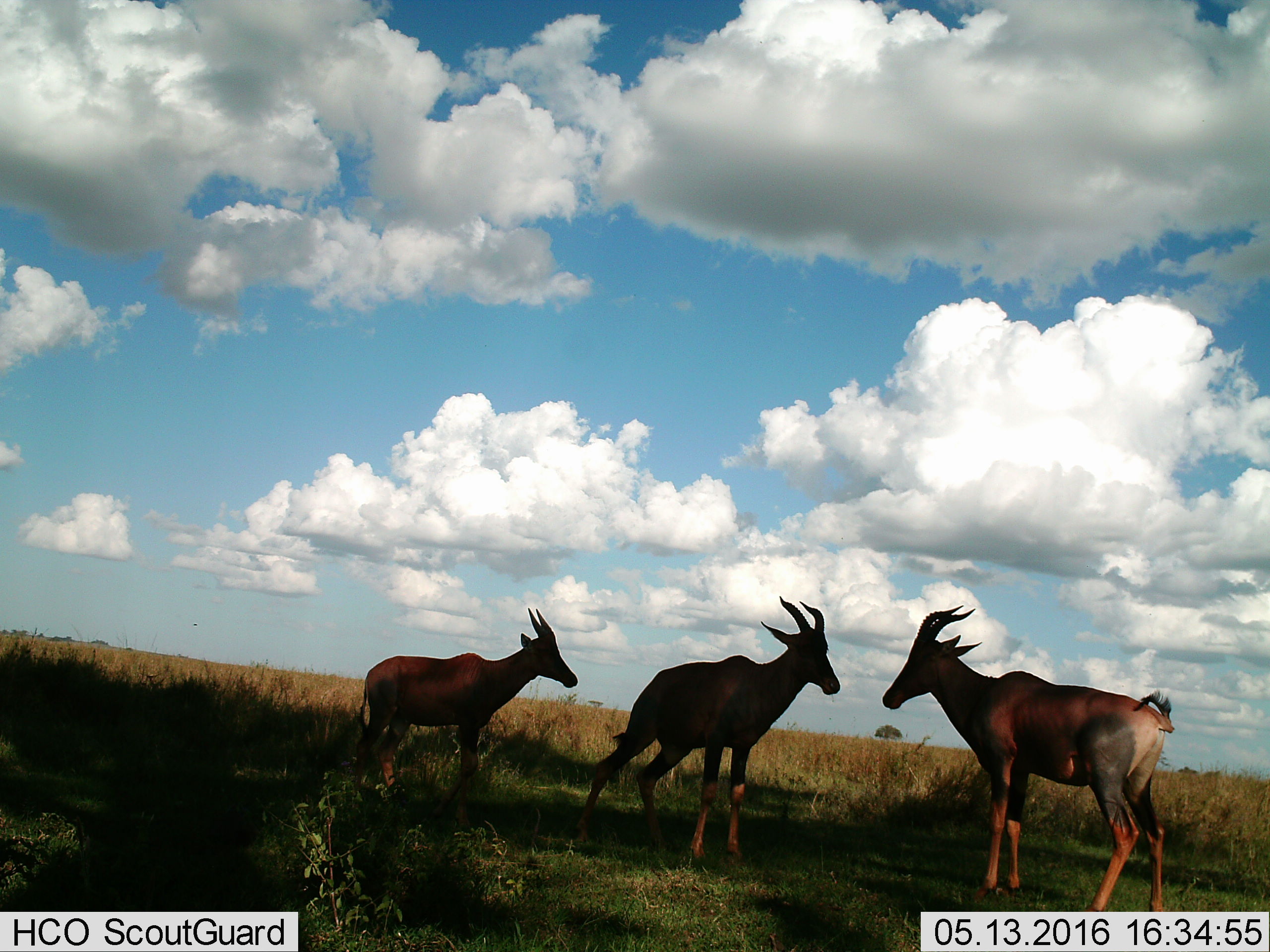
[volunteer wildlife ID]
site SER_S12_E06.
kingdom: Animalia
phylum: Chordata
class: Mammalia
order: Artiodactyla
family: Bovidae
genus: Damaliscus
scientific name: Damaliscus lunatus jimela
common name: topi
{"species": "topi (Damaliscus lunatus jimela)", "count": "3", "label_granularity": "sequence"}